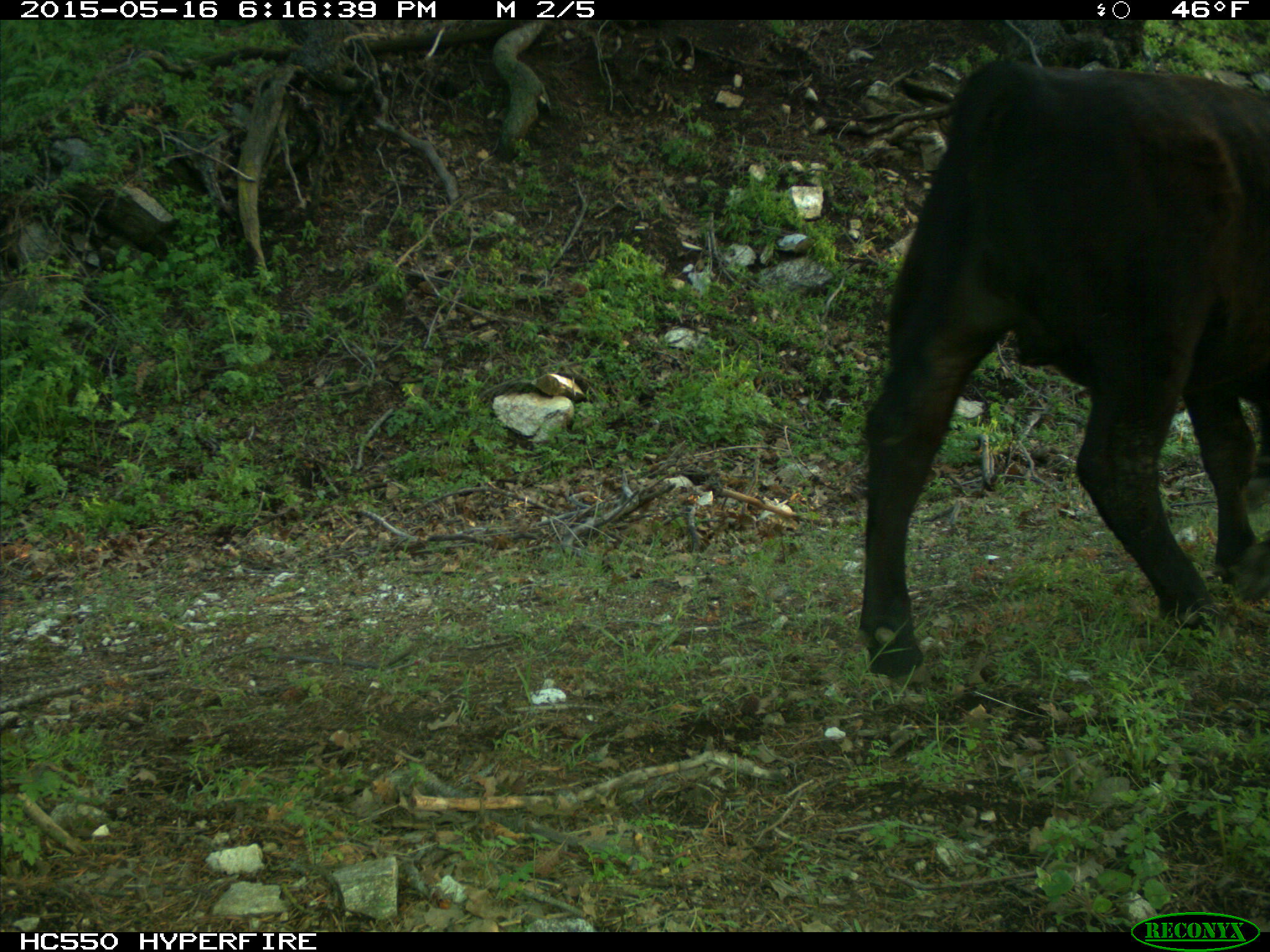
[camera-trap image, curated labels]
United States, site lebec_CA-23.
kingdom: Animalia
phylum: Chordata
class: Mammalia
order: Artiodactyla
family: Bovidae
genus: Bos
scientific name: Bos taurus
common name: domestic cow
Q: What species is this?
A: Bos taurus (domestic cow).